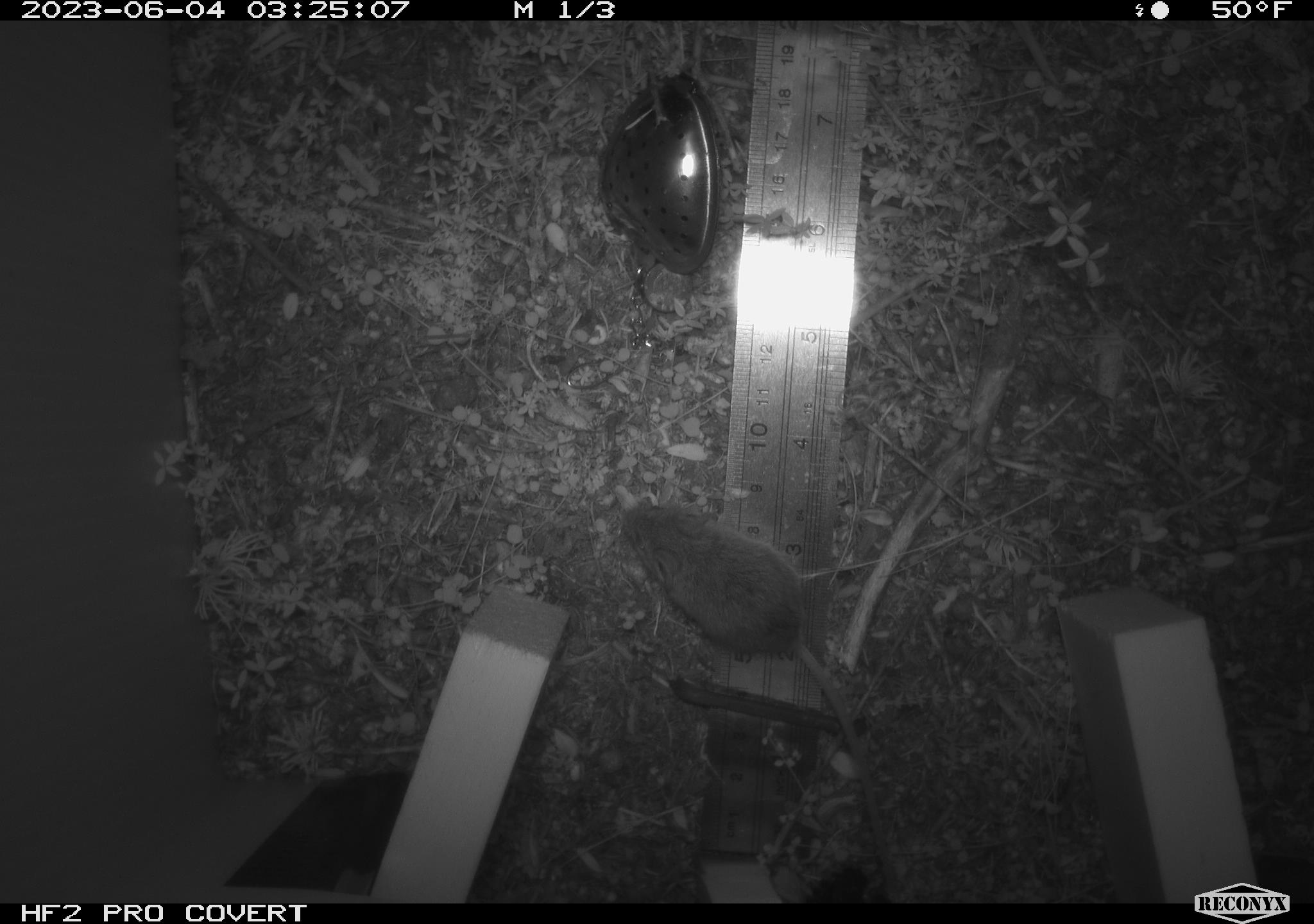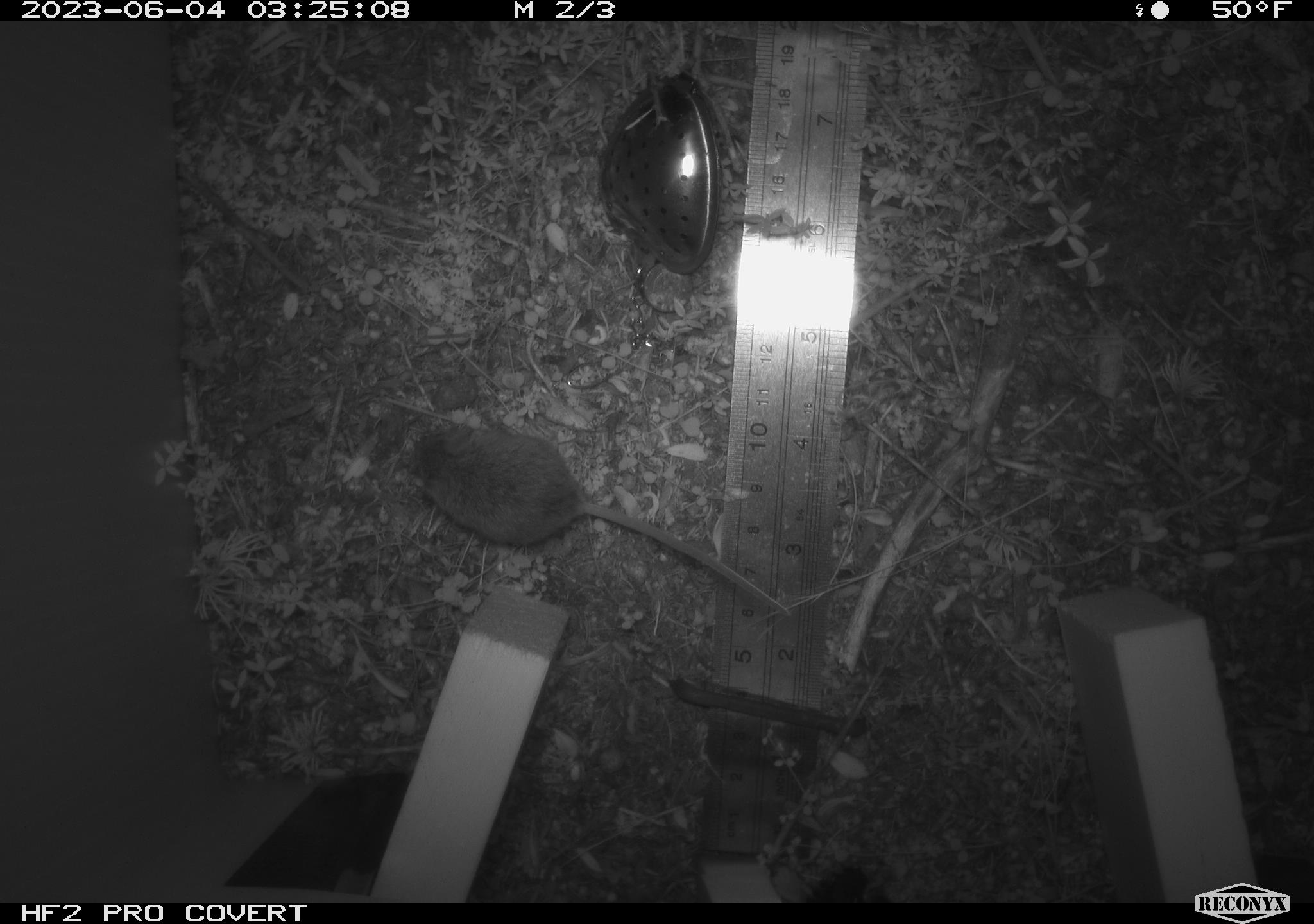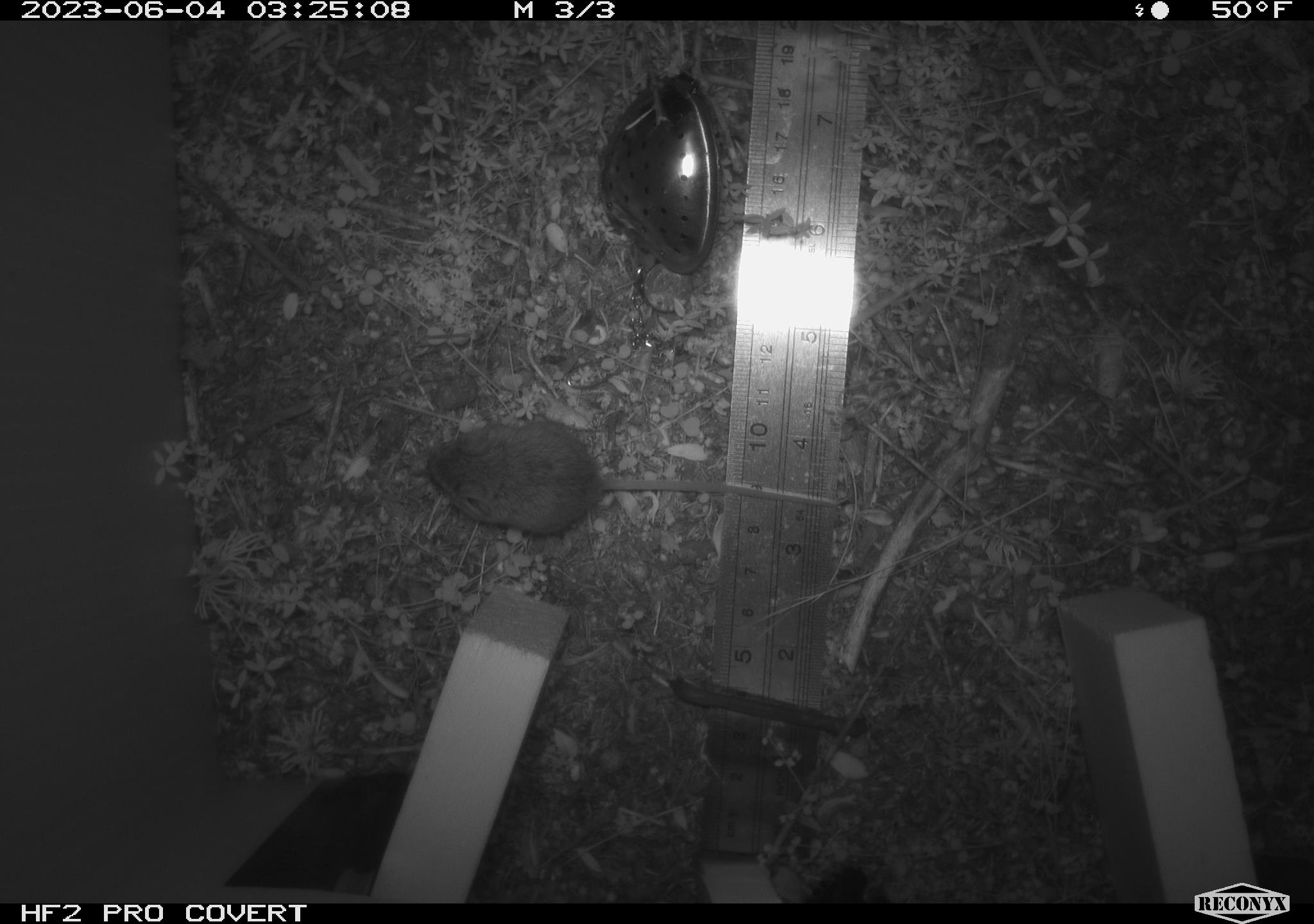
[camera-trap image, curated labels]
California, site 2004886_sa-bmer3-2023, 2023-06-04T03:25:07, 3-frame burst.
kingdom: Animalia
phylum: Chordata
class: Mammalia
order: Rodentia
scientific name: Rodentia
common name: mouse species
Mouse species (Rodentia).